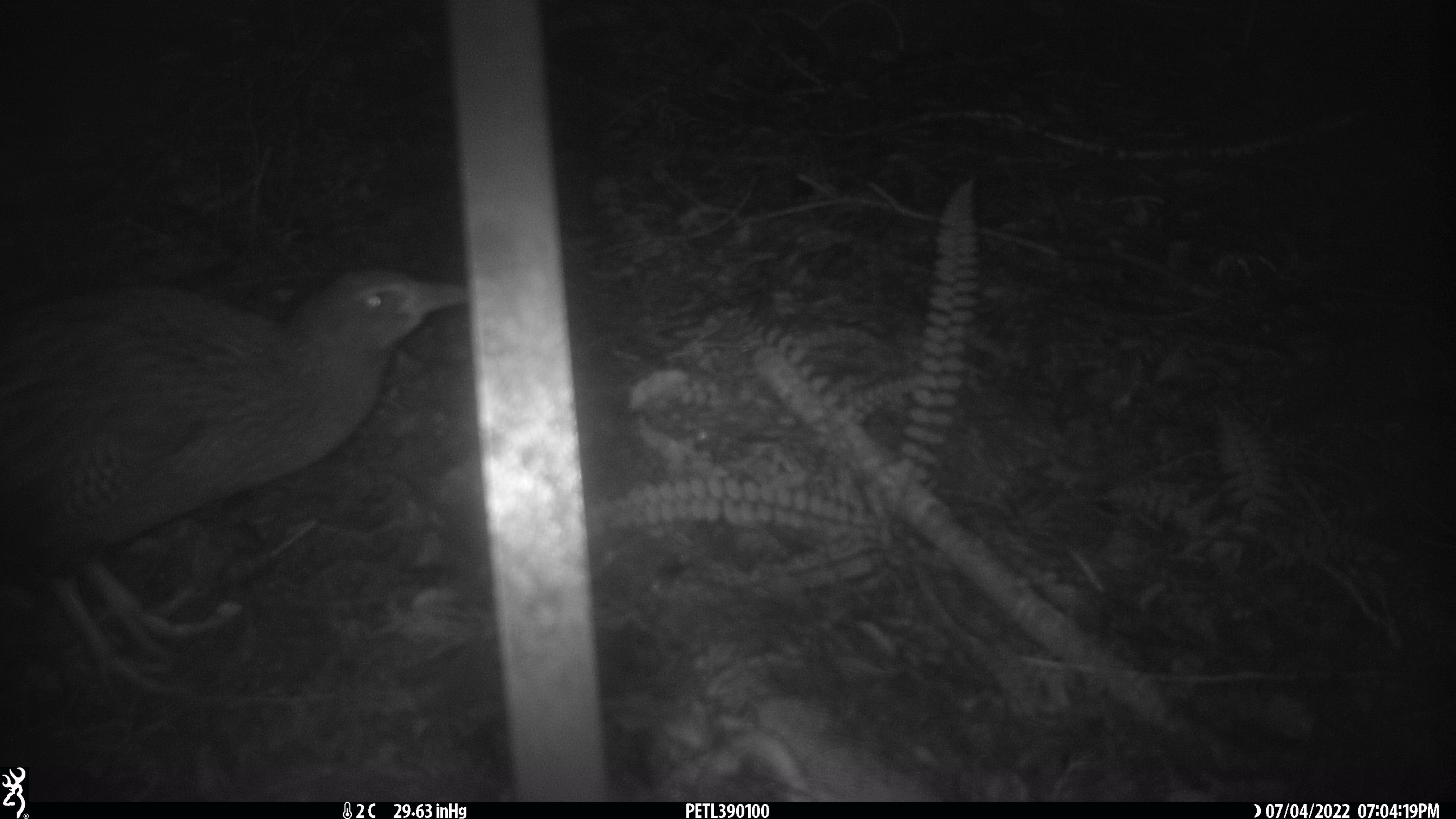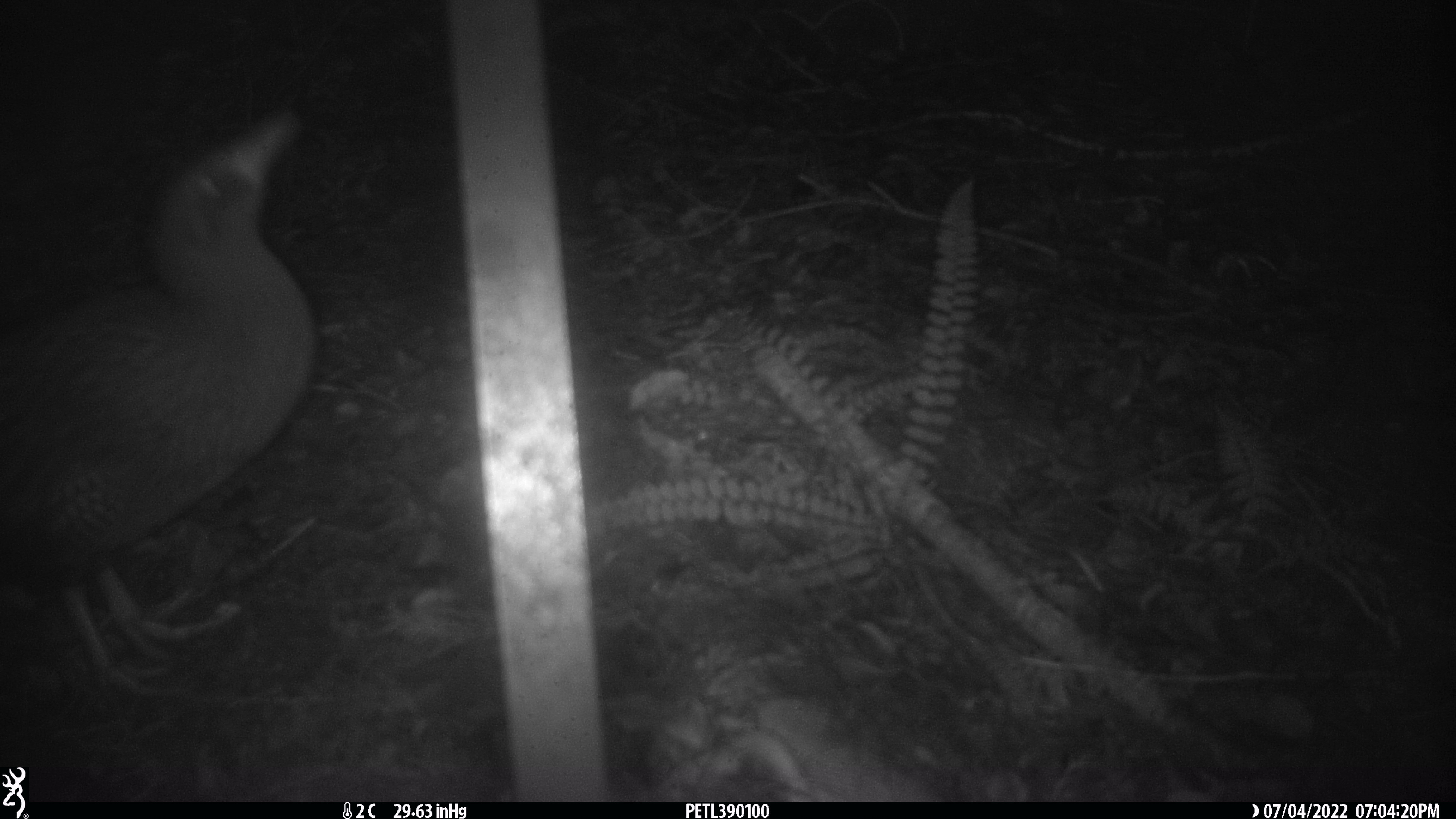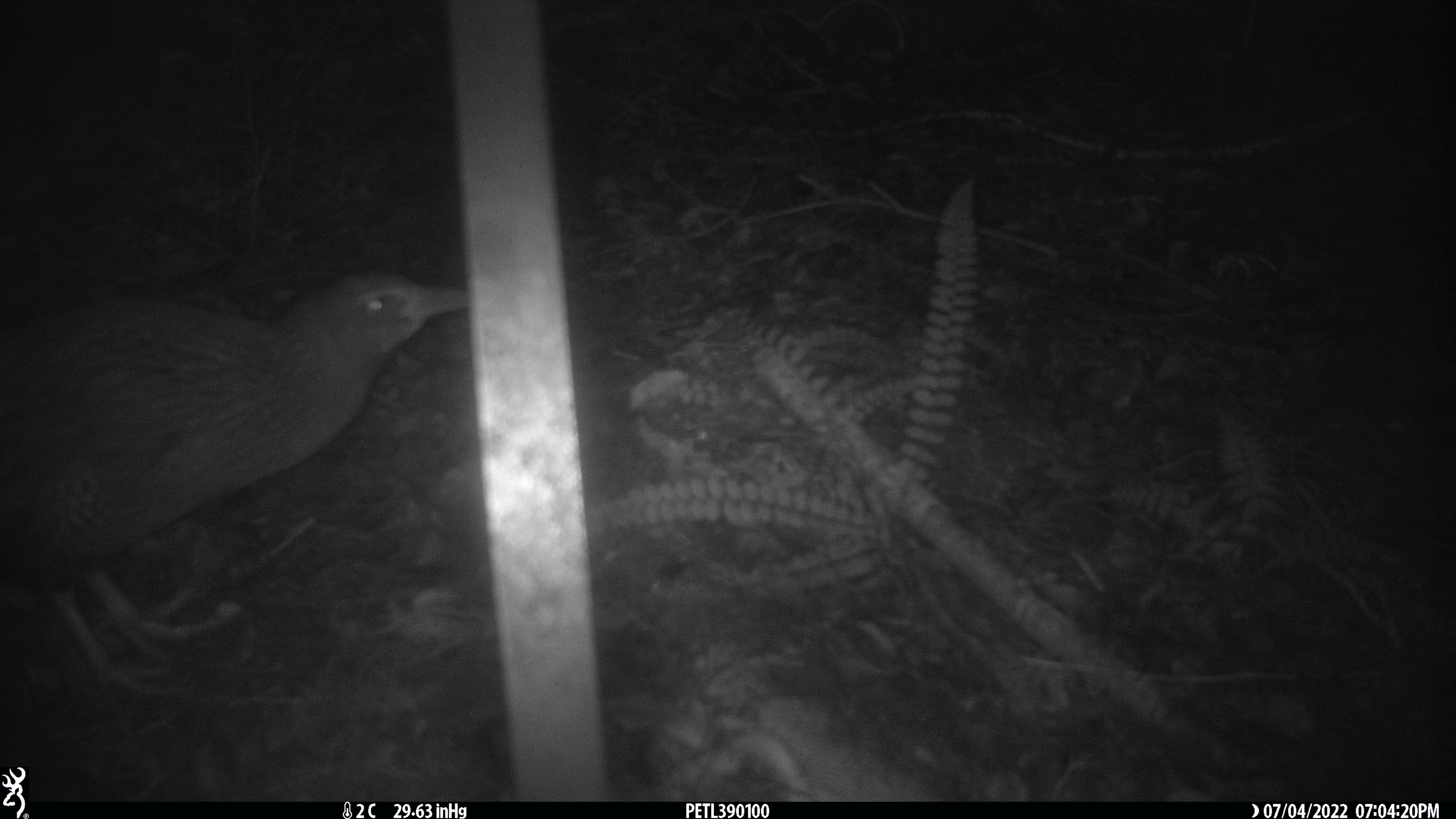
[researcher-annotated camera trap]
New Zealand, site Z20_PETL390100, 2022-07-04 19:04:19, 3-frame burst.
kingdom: Animalia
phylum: Chordata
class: Aves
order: Gruiformes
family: Rallidae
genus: Gallirallus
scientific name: Gallirallus australis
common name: weka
Weka (Gallirallus australis).